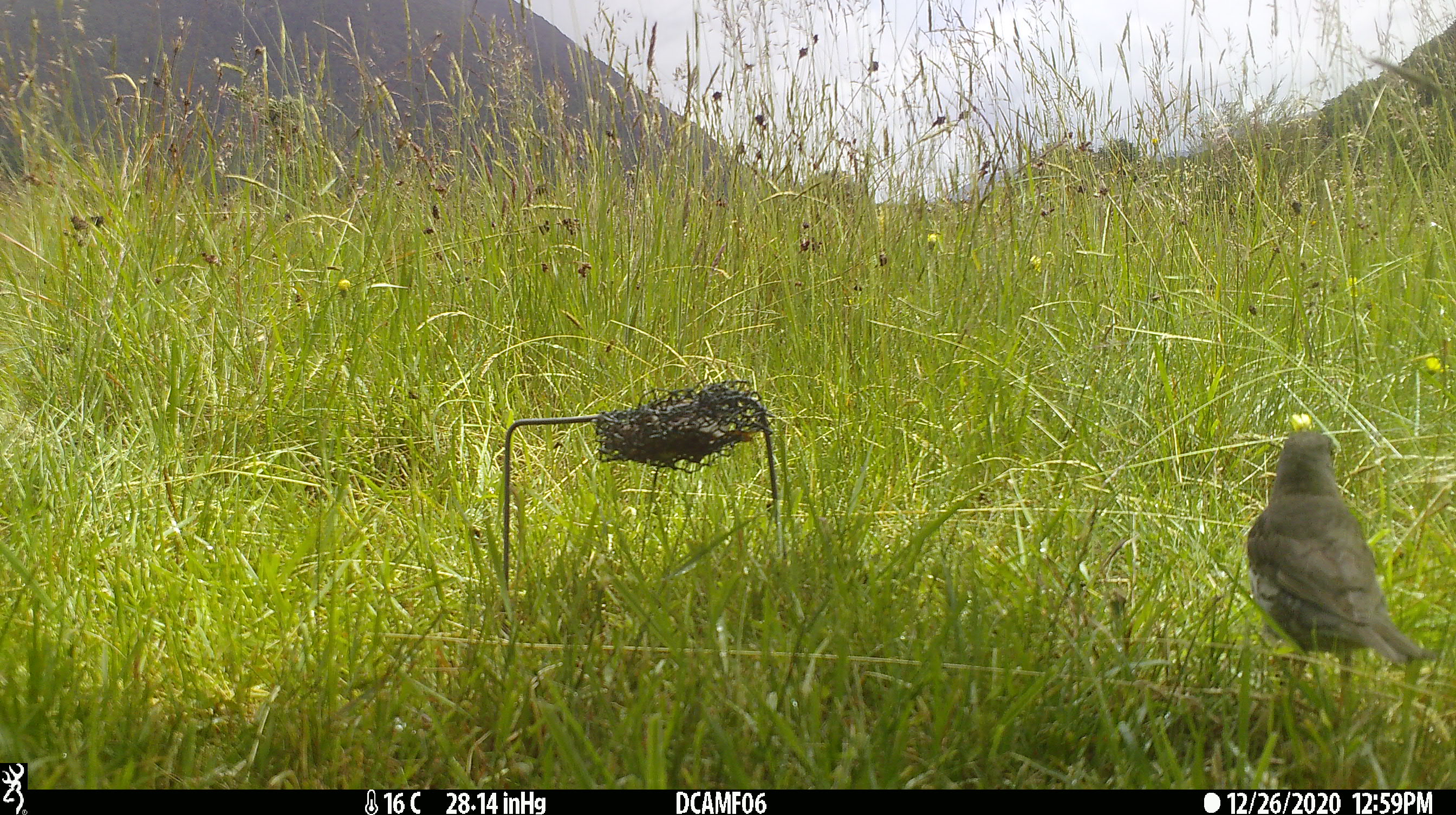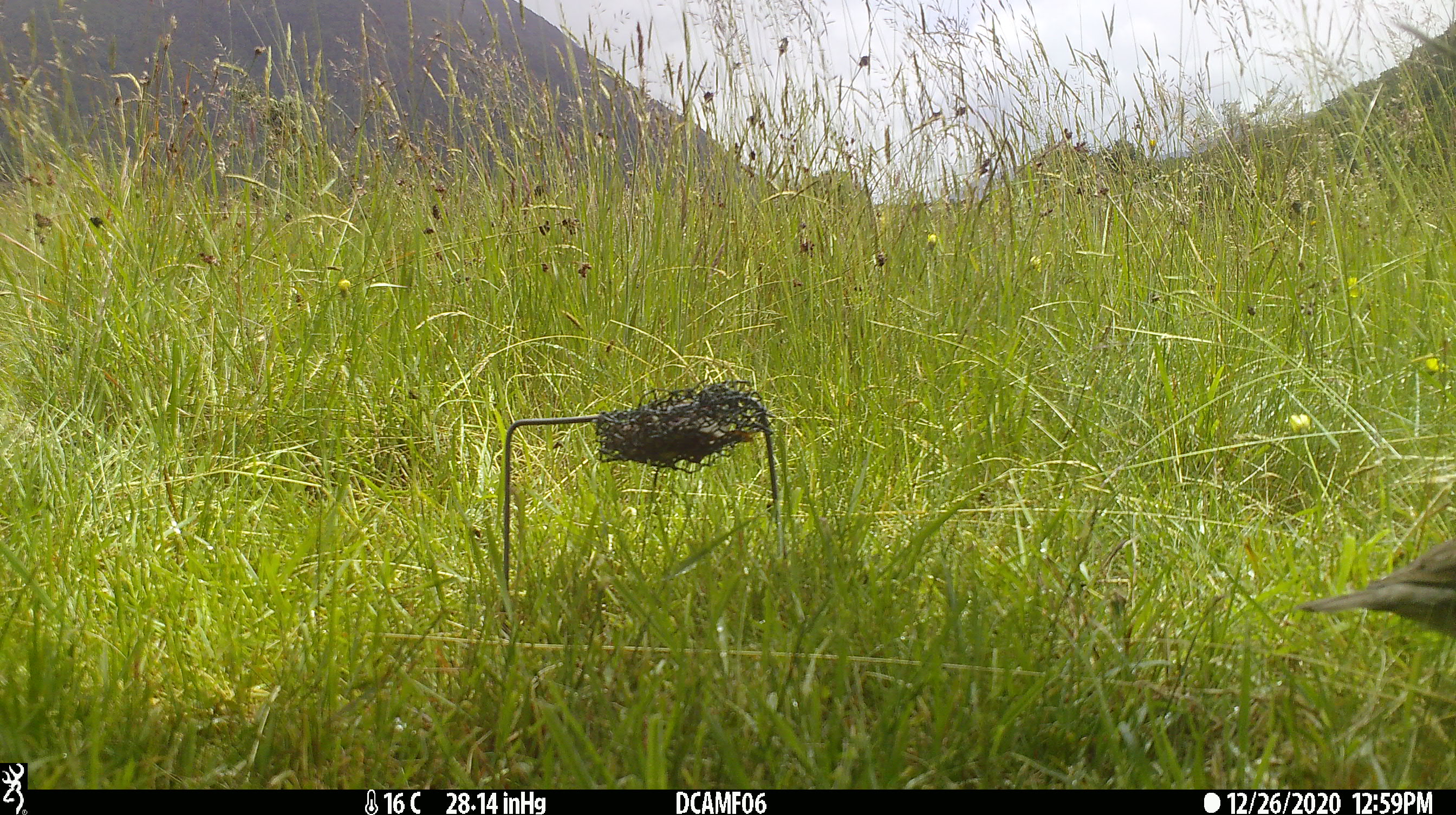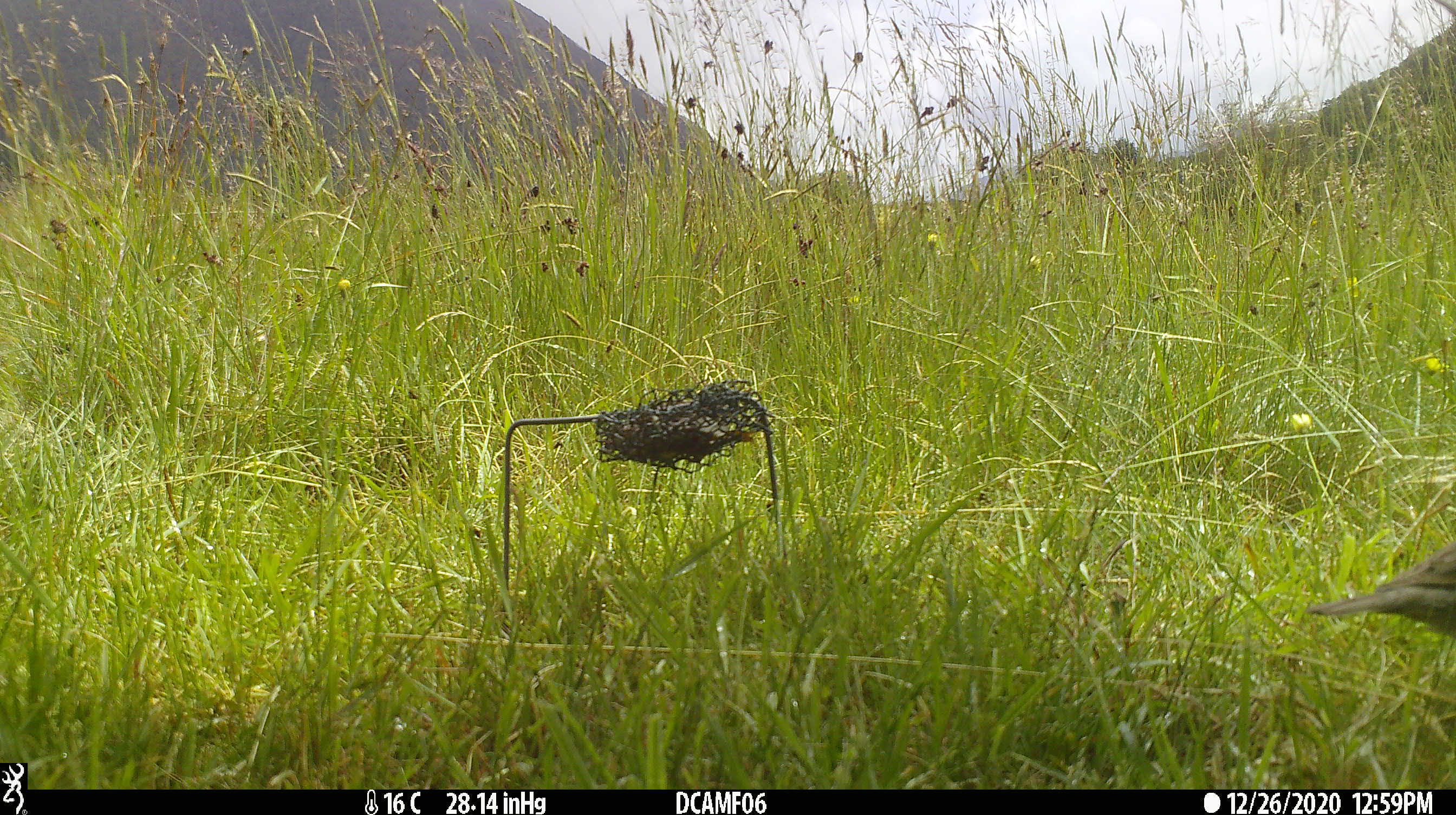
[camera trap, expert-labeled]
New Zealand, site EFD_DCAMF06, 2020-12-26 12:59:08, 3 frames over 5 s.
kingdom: Animalia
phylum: Chordata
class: Aves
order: Passeriformes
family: Turdidae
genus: Turdus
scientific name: Turdus philomelos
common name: song thrush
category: thrush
Thrush (song thrush) (Turdus philomelos).